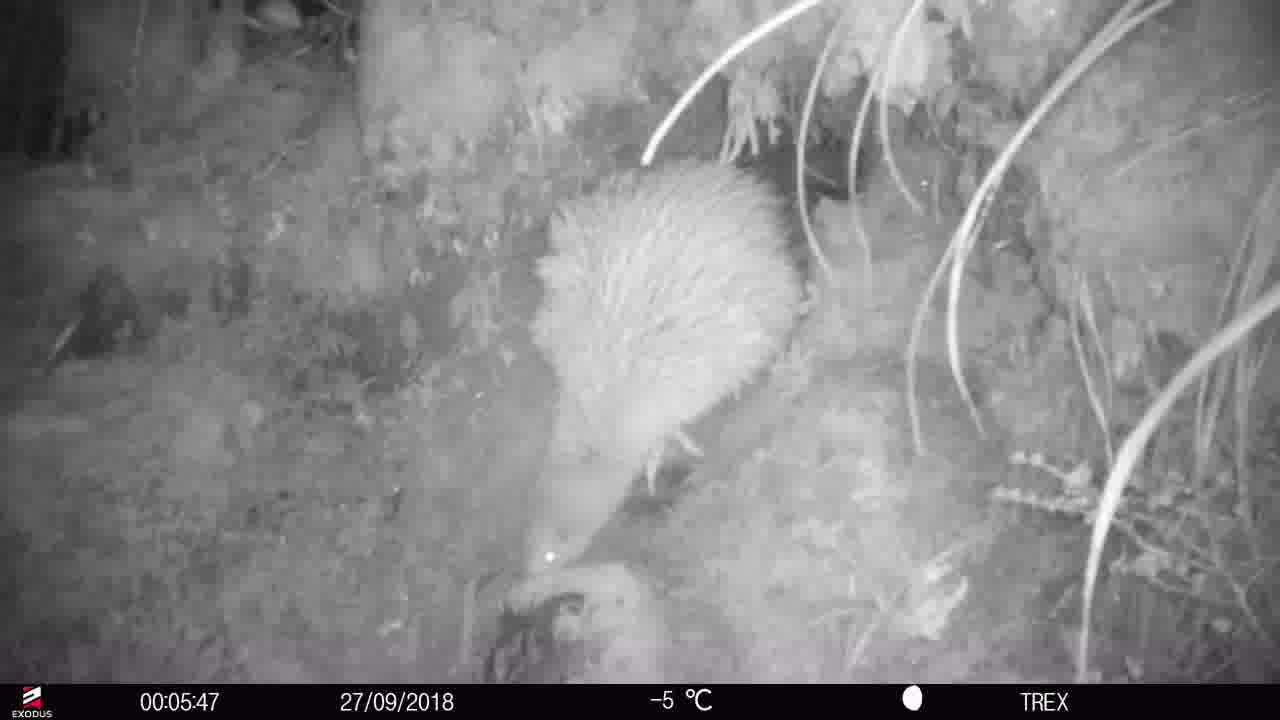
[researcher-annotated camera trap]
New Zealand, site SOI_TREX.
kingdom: Animalia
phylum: Chordata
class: Aves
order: Apterygiformes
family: Apterygidae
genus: Apteryx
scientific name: Apteryx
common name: kiwi